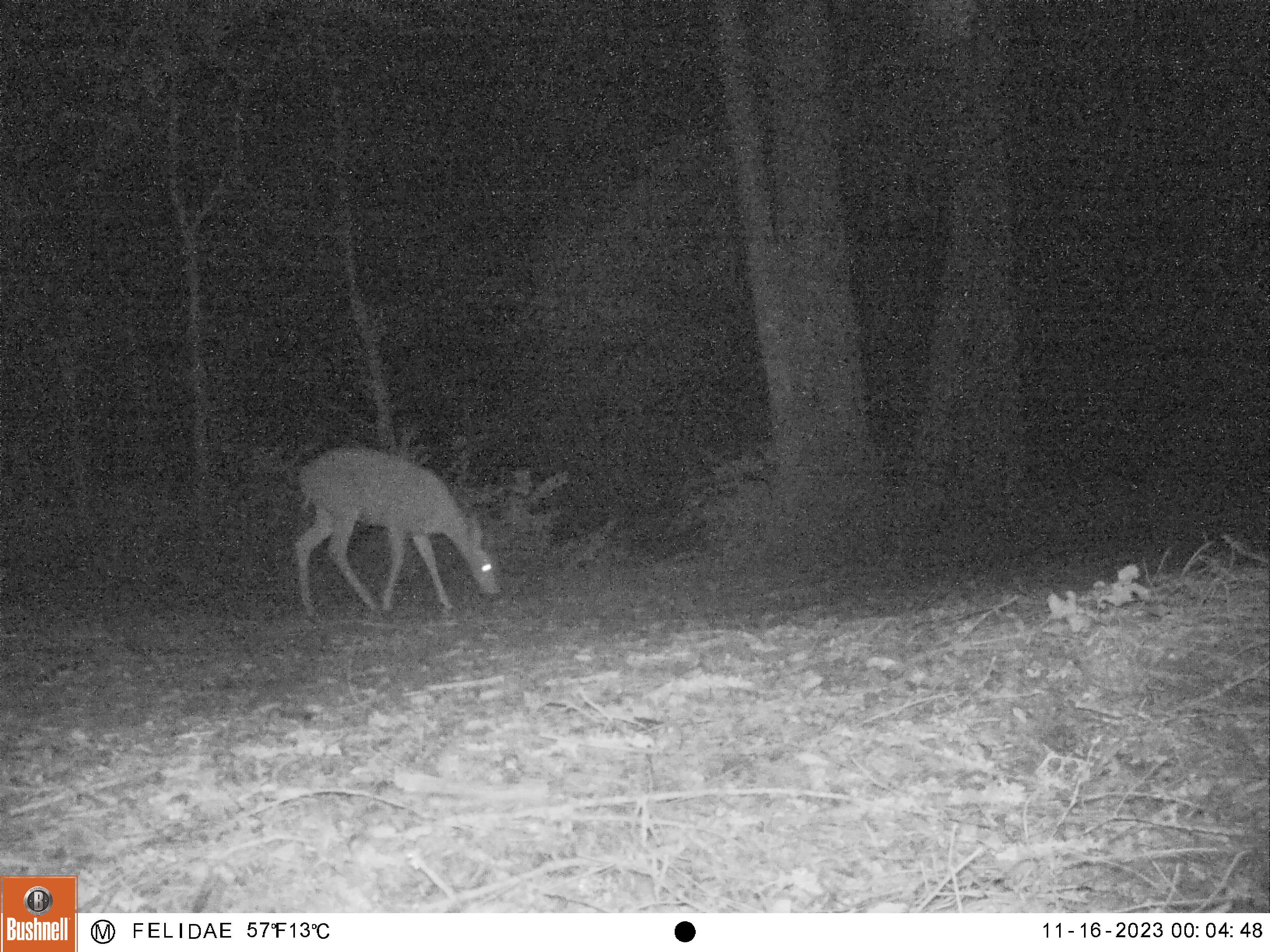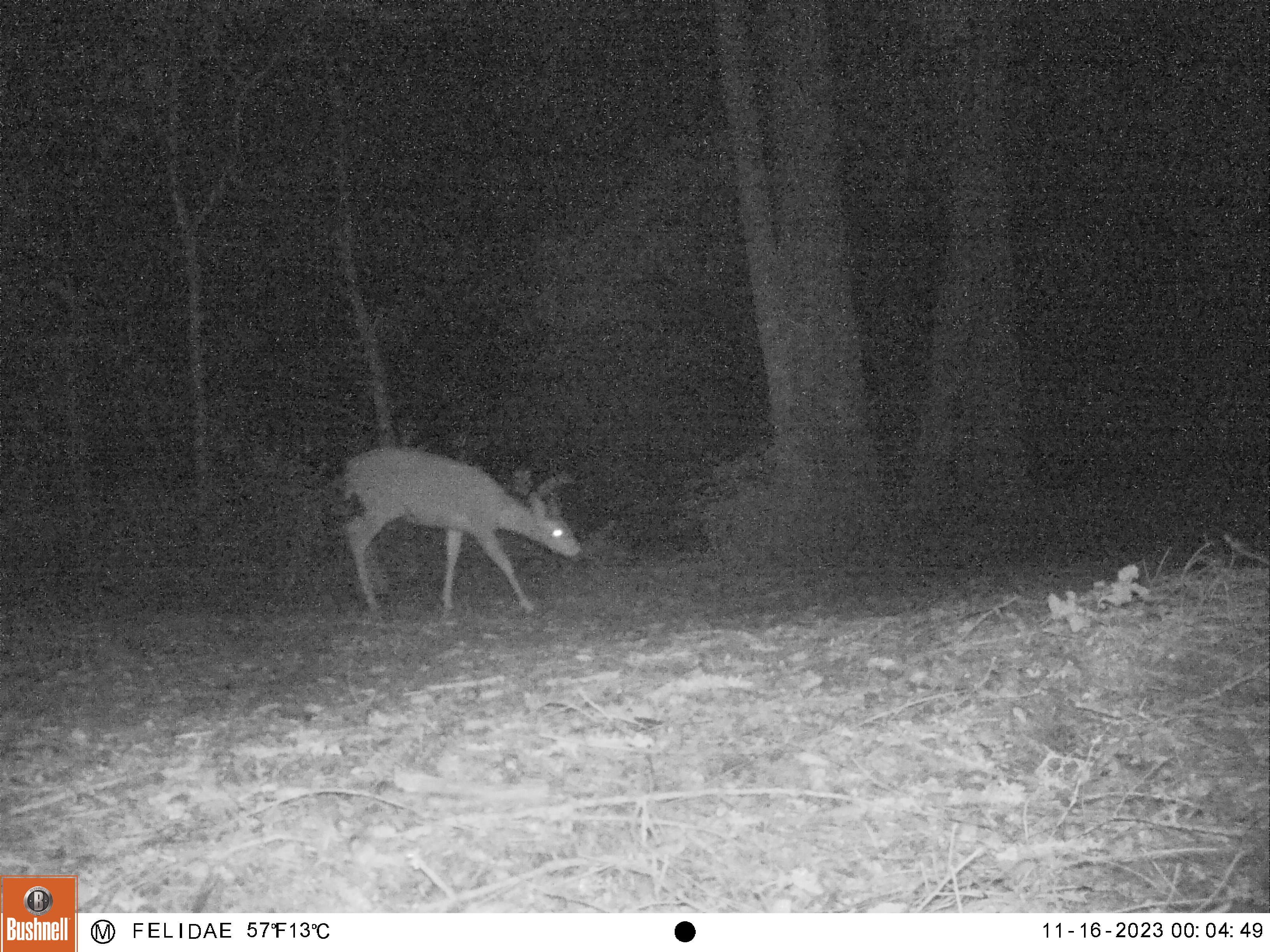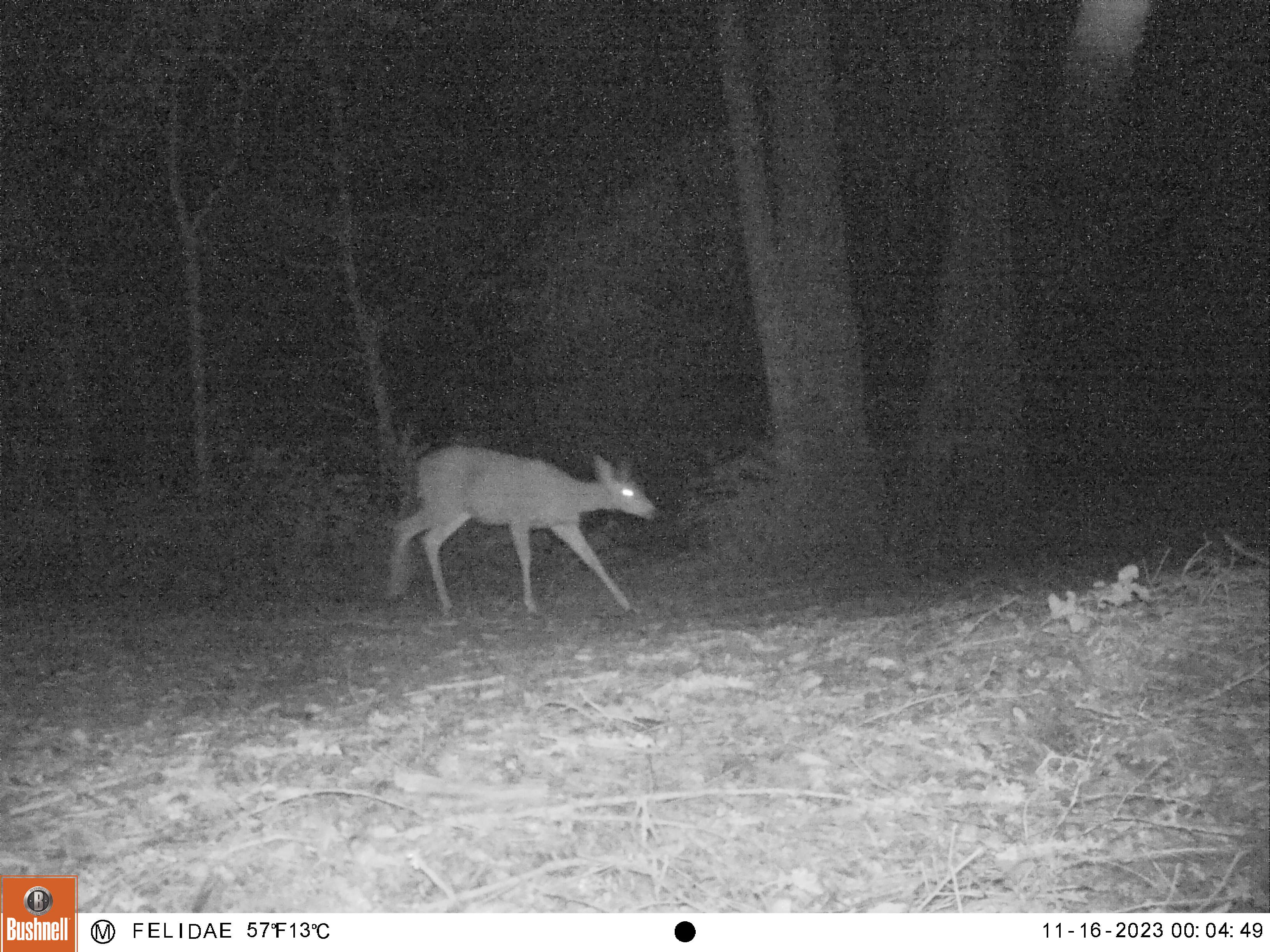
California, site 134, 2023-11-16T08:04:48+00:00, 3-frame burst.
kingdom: Animalia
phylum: Chordata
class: Mammalia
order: Artiodactyla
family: Cervidae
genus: Odocoileus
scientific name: Odocoileus hemionus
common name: mule deer